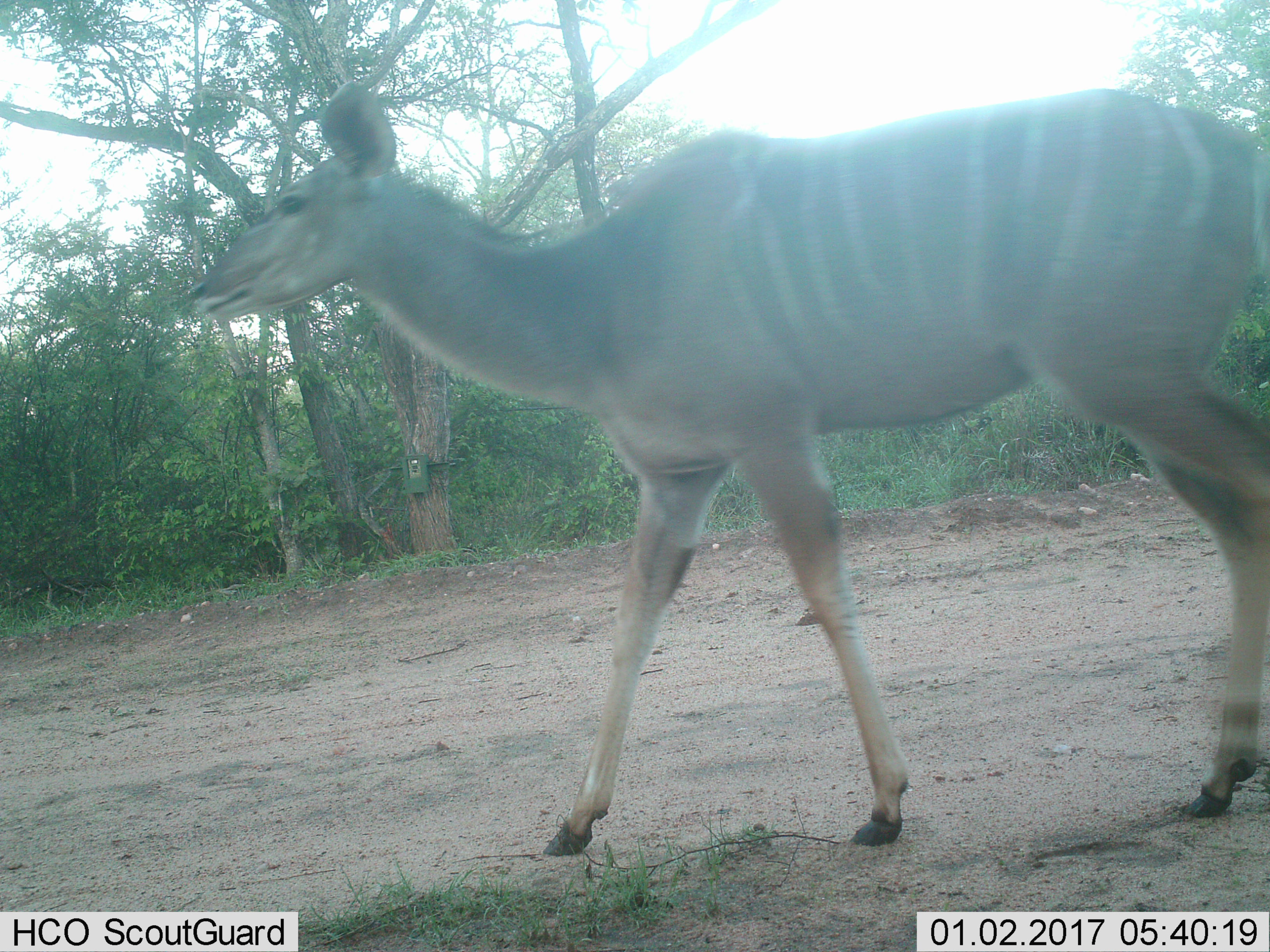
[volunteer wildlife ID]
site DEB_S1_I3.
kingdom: Animalia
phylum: Chordata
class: Mammalia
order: Artiodactyla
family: Bovidae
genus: Tragelaphus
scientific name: Tragelaphus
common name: kudu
Kudu (Tragelaphus), count 1. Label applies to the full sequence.